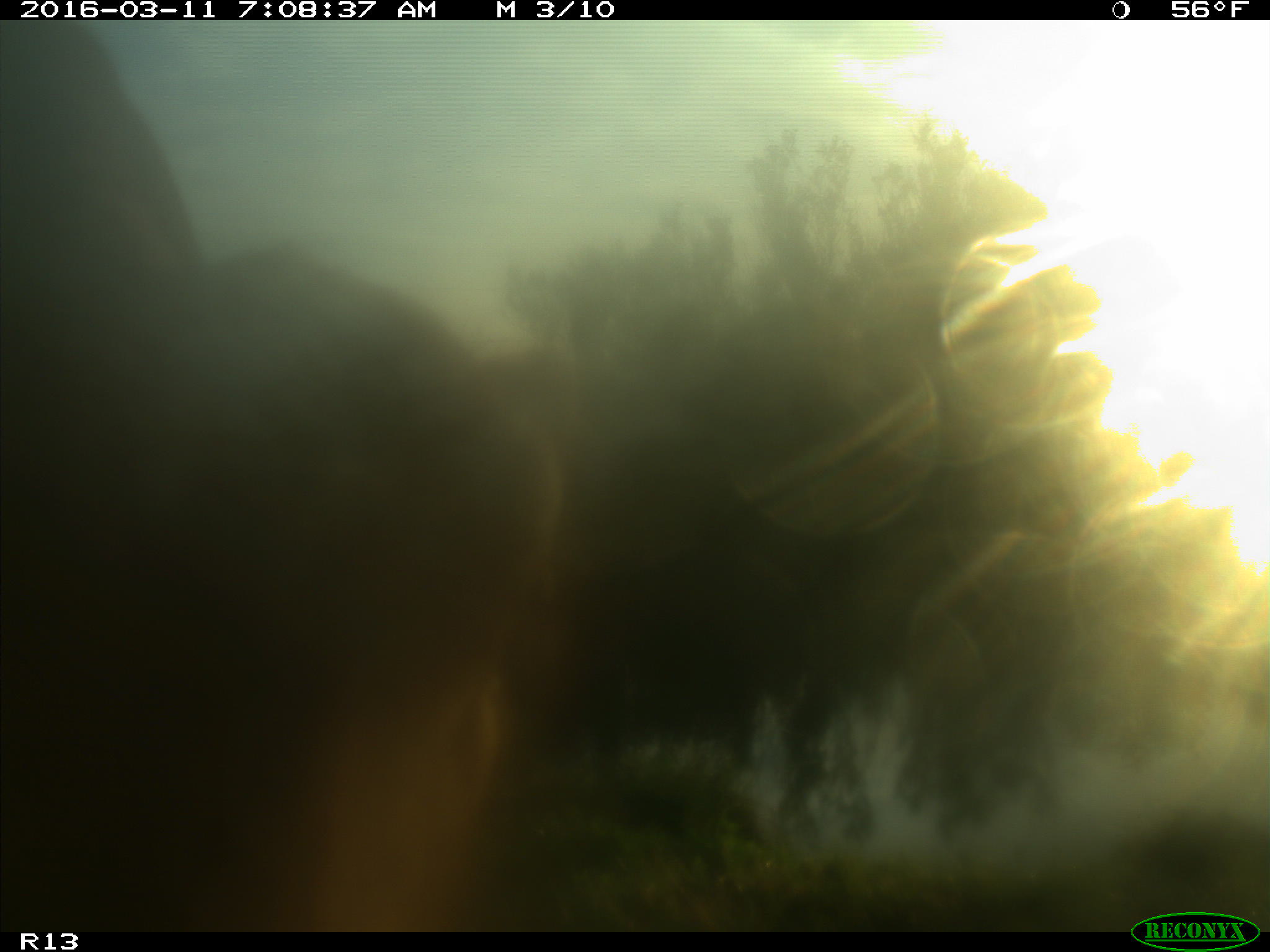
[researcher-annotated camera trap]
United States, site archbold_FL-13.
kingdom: Animalia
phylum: Chordata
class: Mammalia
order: Artiodactyla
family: Bovidae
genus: Bos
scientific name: Bos taurus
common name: domestic cow